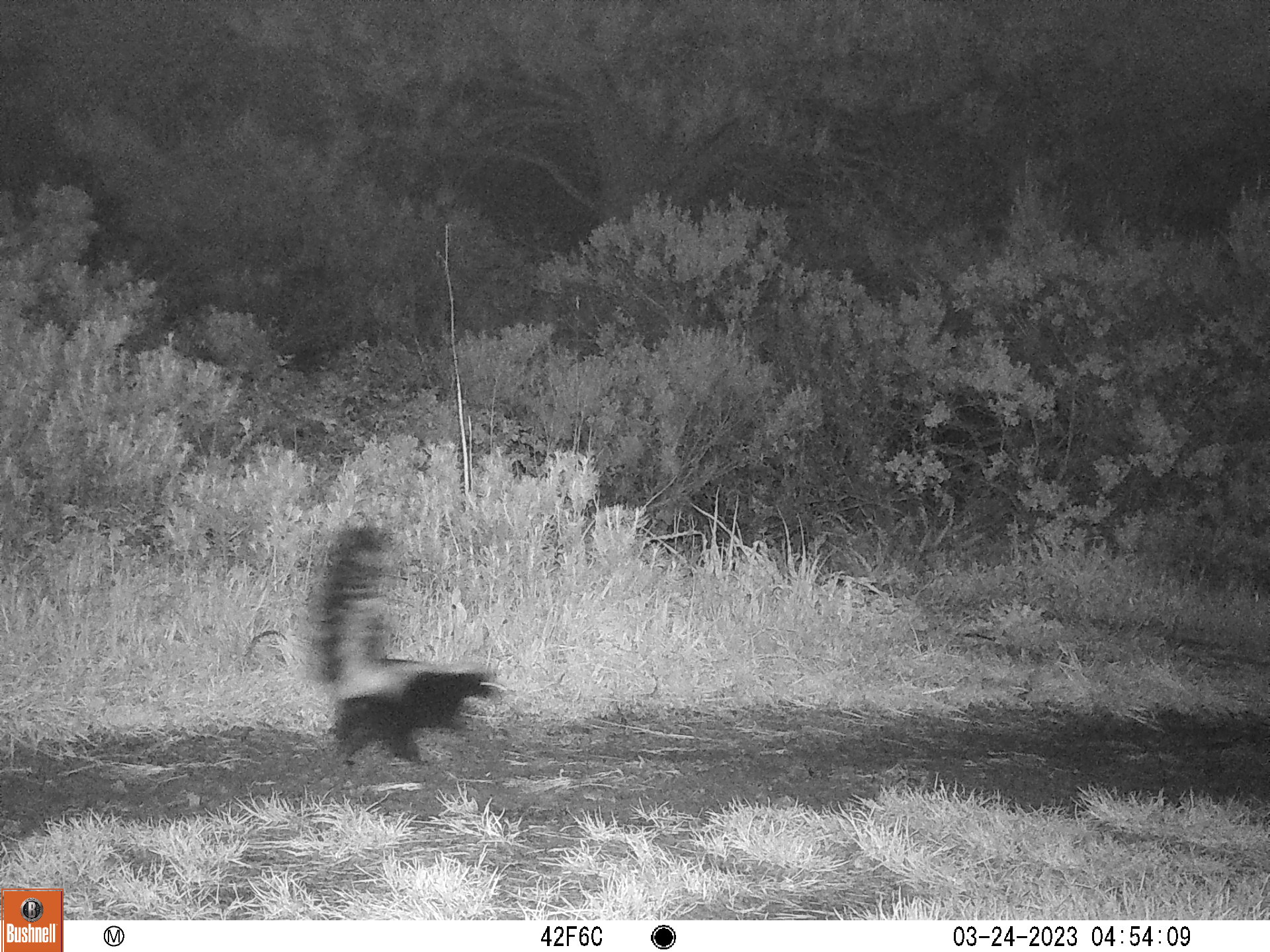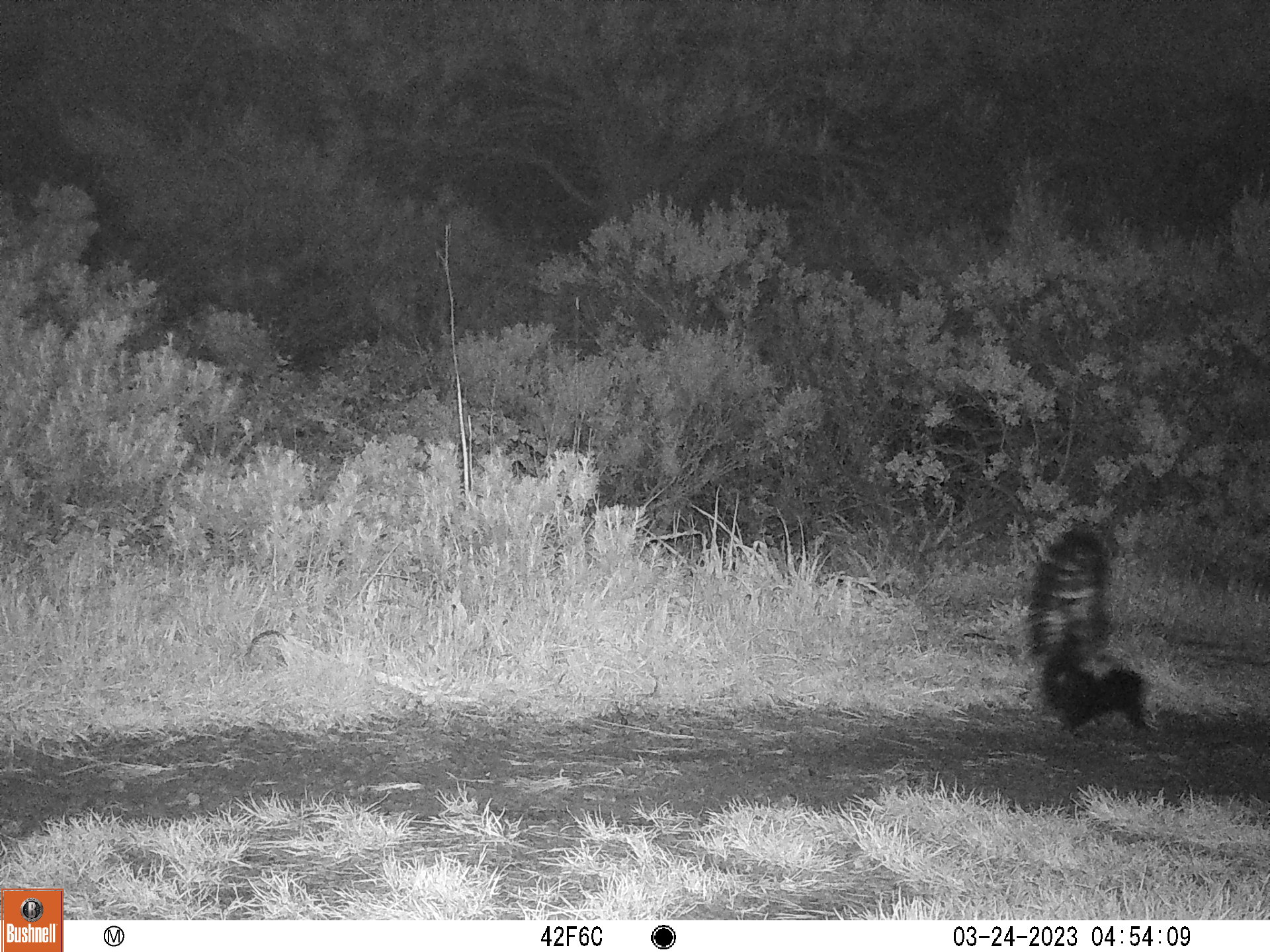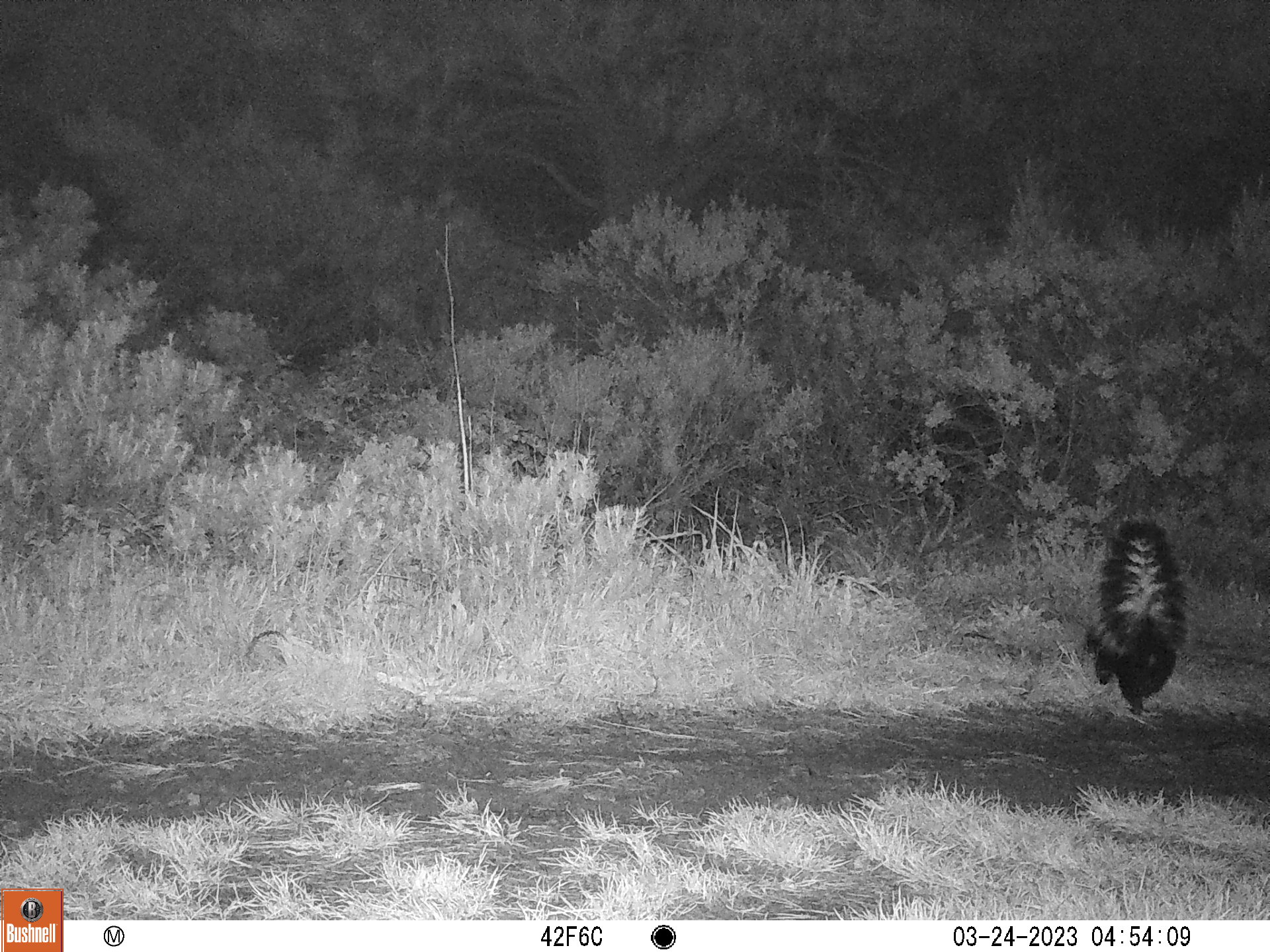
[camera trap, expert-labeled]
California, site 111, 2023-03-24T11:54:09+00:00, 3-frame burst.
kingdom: Animalia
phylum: Chordata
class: Mammalia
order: Carnivora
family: Mephitidae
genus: Mephitis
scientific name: Mephitis mephitis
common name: striped skunk